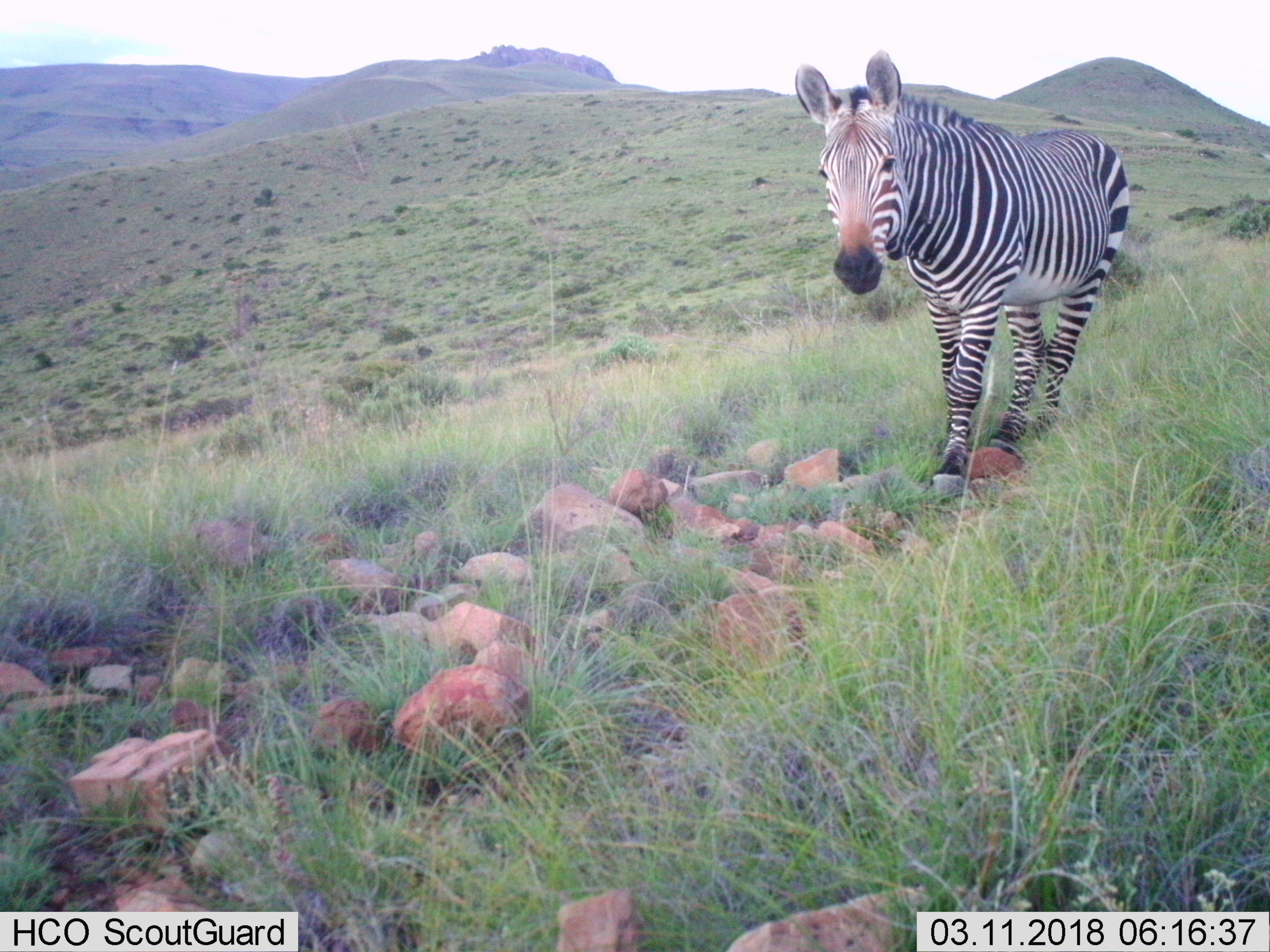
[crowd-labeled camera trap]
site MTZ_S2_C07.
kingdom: Animalia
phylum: Chordata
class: Mammalia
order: Perissodactyla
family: Equidae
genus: Equus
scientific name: Equus zebra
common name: mountain zebra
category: zebramountain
Zebramountain (mountain zebra) (Equus zebra), count 1. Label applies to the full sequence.